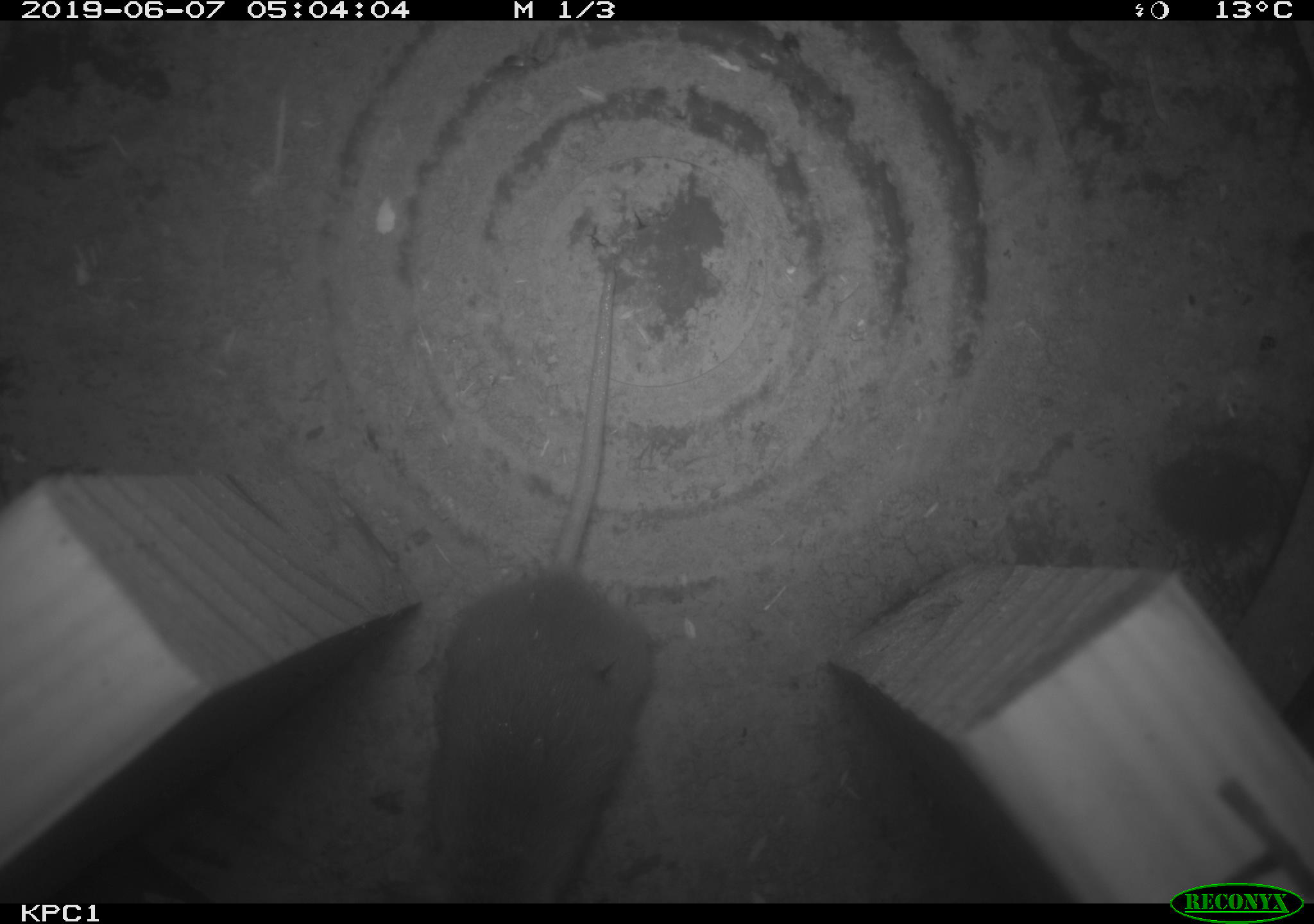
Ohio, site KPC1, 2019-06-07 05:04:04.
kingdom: Animalia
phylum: Chordata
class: Mammalia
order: Rodentia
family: Cricetidae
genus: Peromyscus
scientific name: Peromyscus leucopus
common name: white-footed mouse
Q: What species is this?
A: White-footed mouse (Peromyscus leucopus).